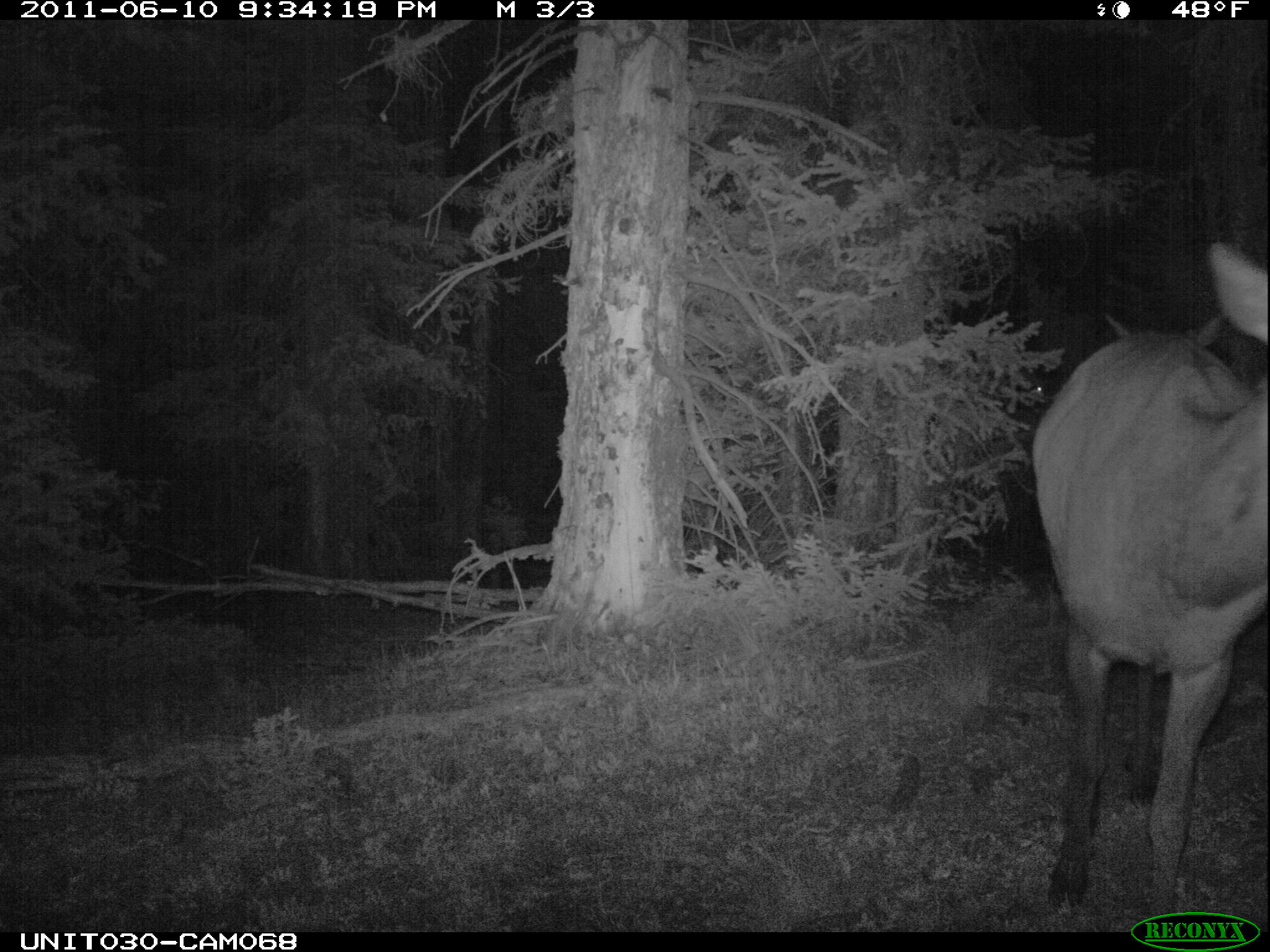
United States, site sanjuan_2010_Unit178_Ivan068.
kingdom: Animalia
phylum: Chordata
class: Mammalia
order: Artiodactyla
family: Cervidae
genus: Cervus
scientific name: Cervus elaphus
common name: red deer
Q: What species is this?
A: Cervus elaphus (red deer).